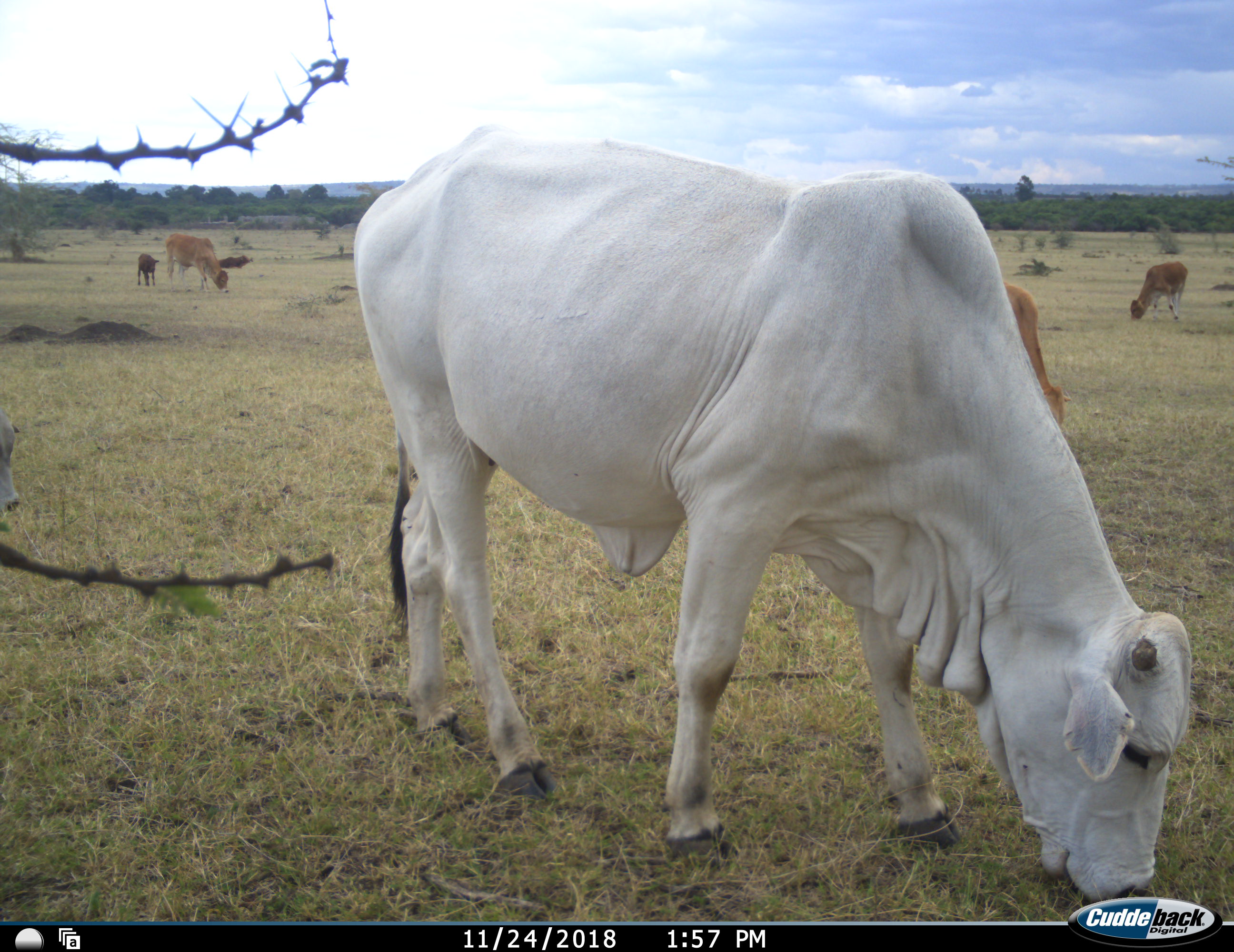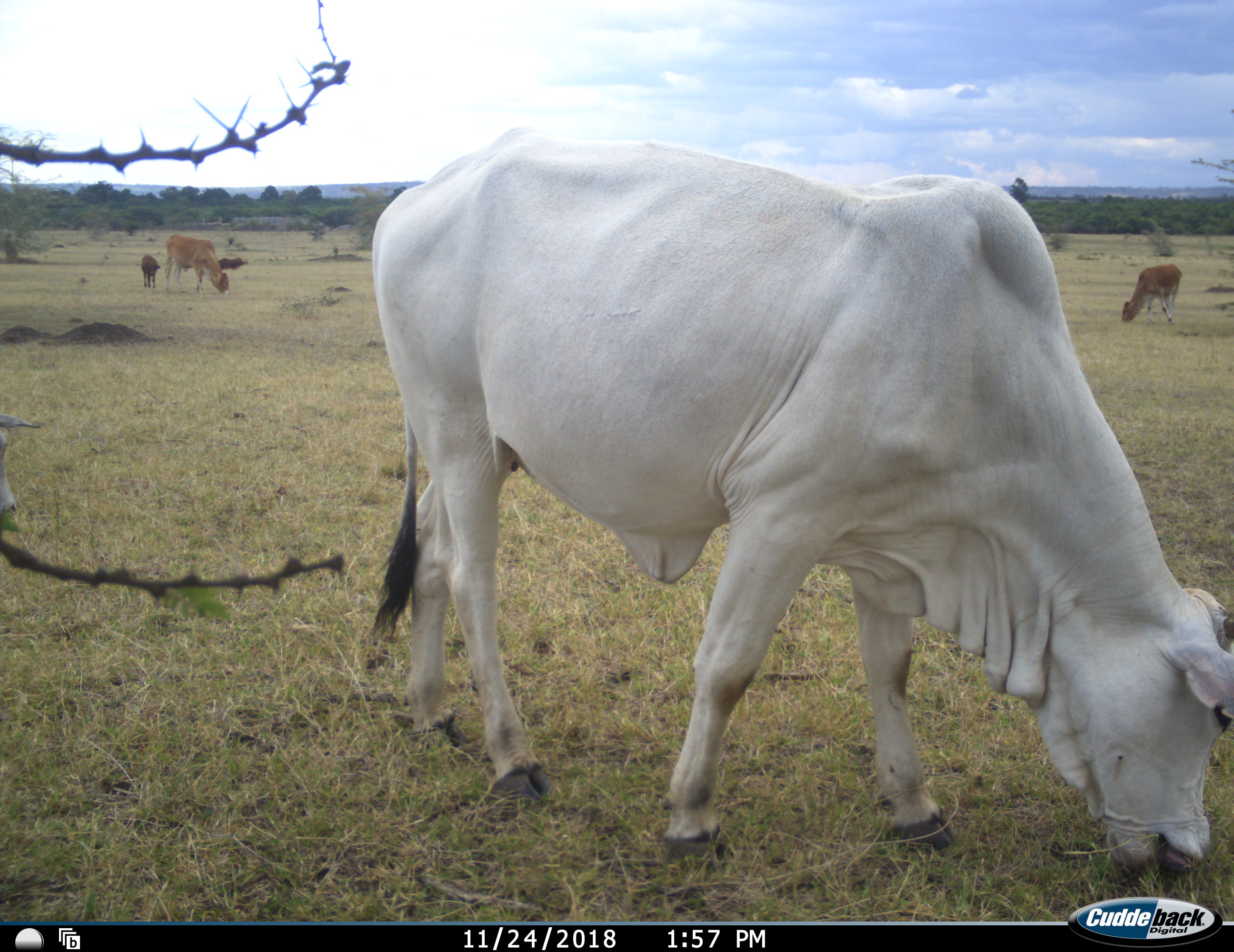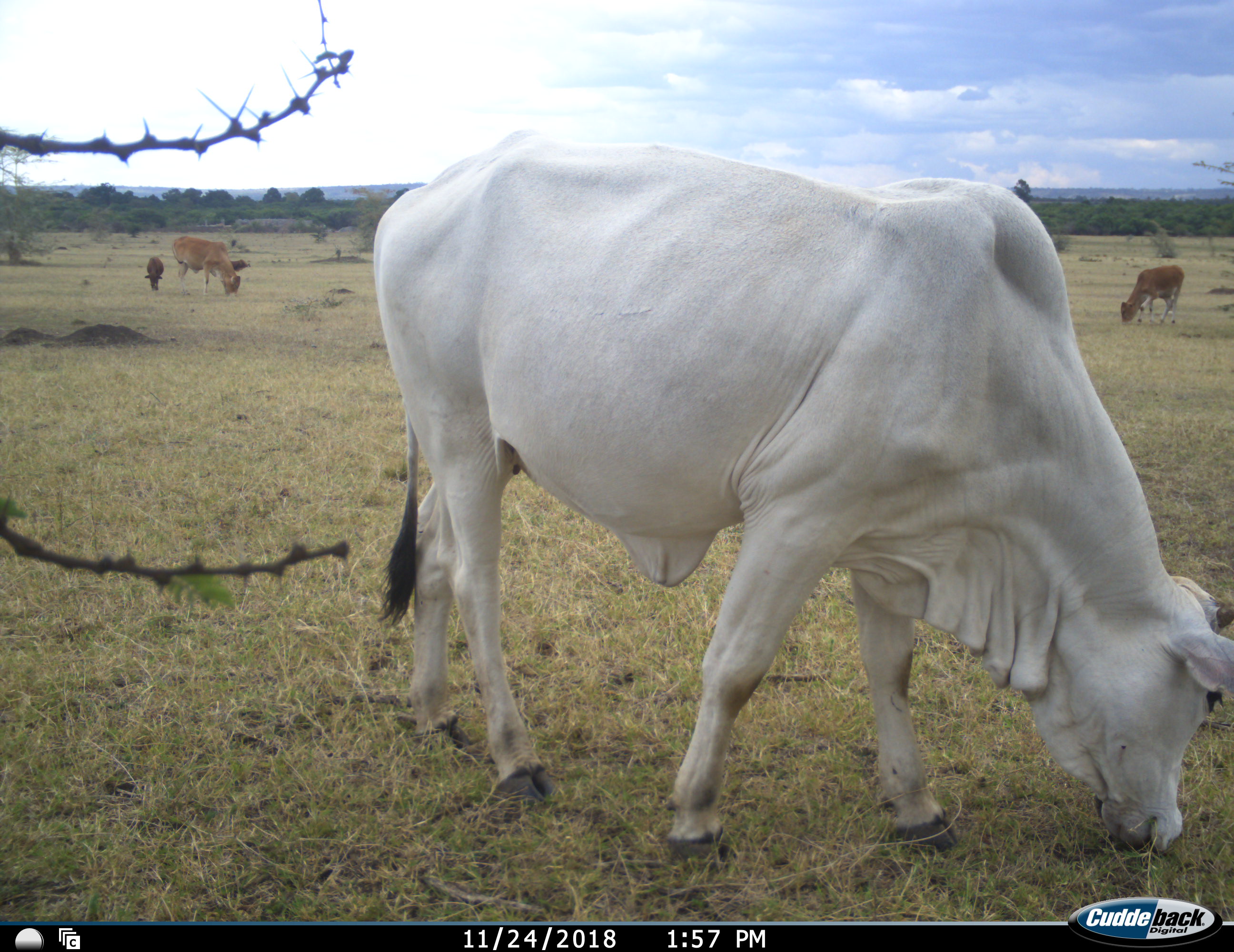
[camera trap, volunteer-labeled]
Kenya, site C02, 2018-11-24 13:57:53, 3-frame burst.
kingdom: Animalia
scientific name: Animalia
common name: animal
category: domesticanimal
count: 6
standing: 60%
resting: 0%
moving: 30%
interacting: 0%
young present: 90%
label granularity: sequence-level